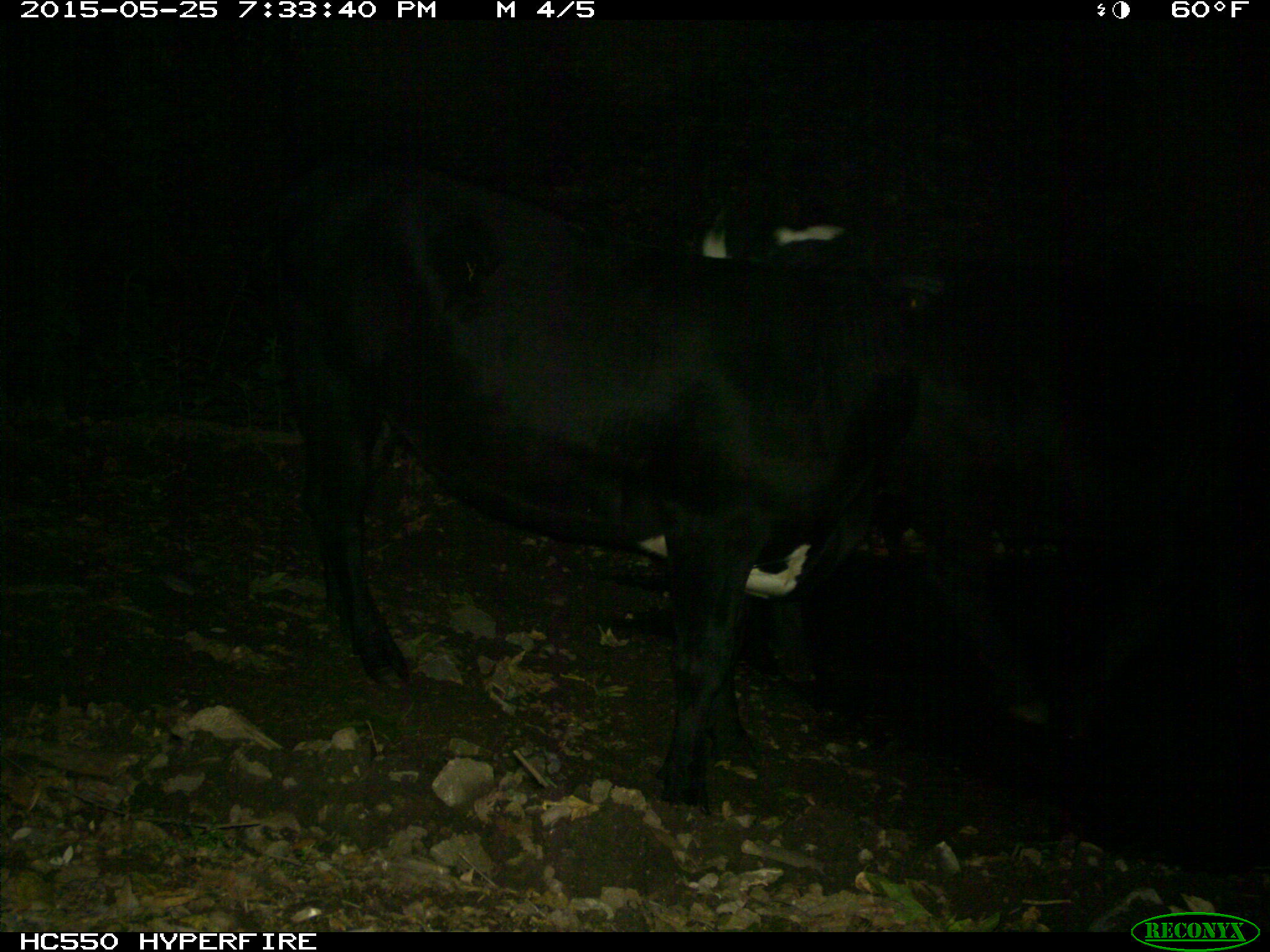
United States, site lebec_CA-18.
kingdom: Animalia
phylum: Chordata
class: Mammalia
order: Artiodactyla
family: Bovidae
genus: Bos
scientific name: Bos taurus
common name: domestic cow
Bos taurus (domestic cow).